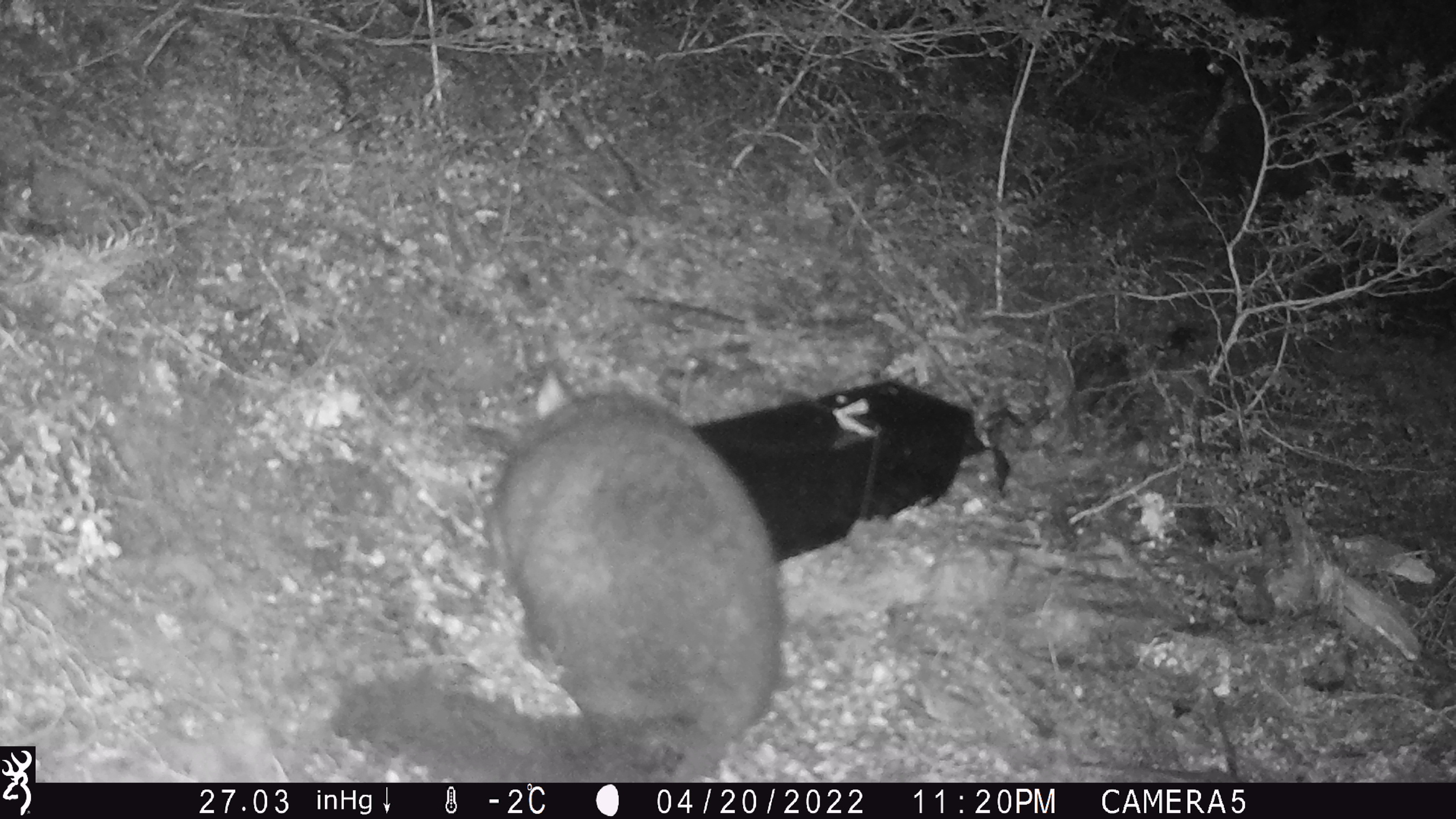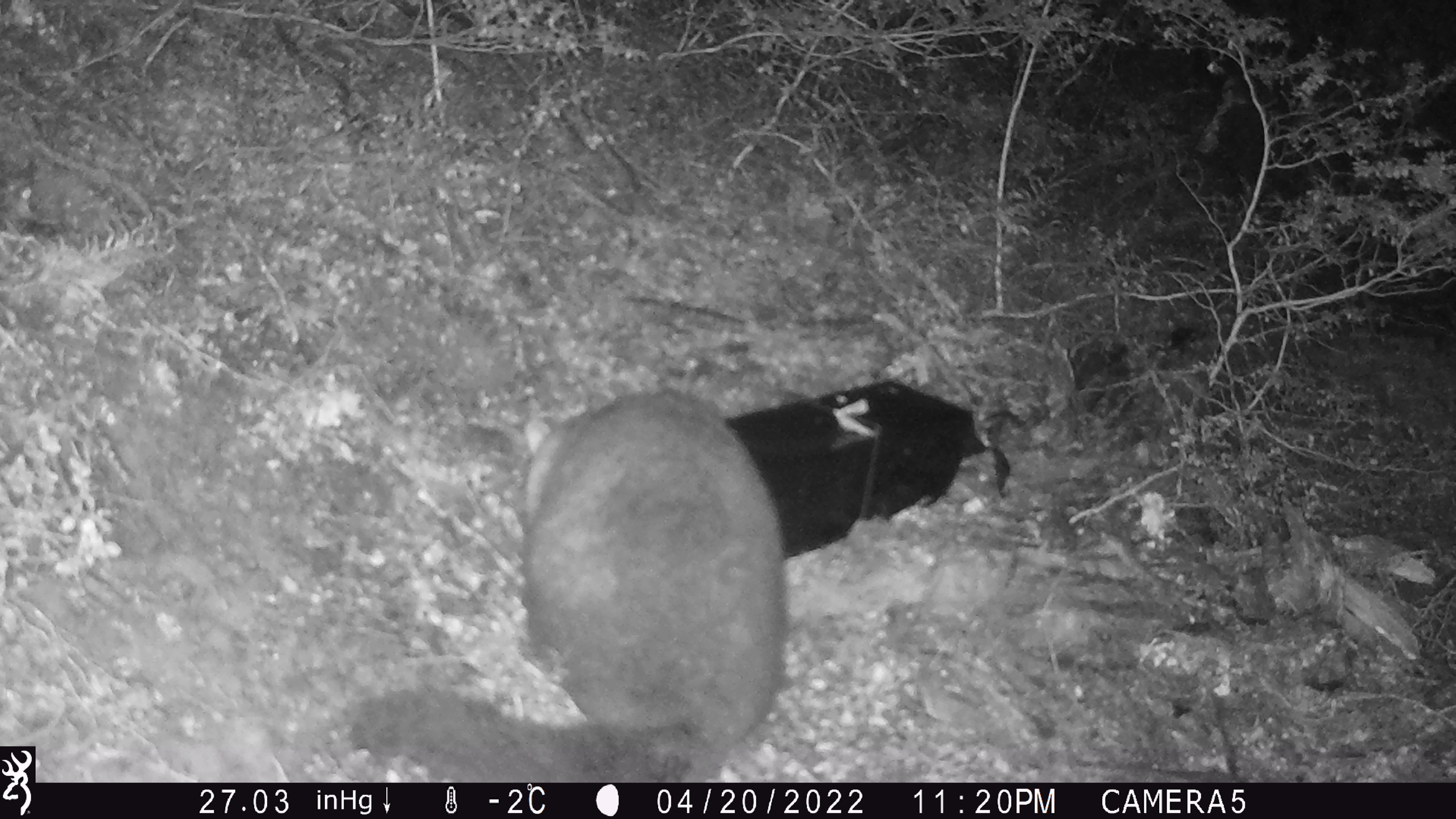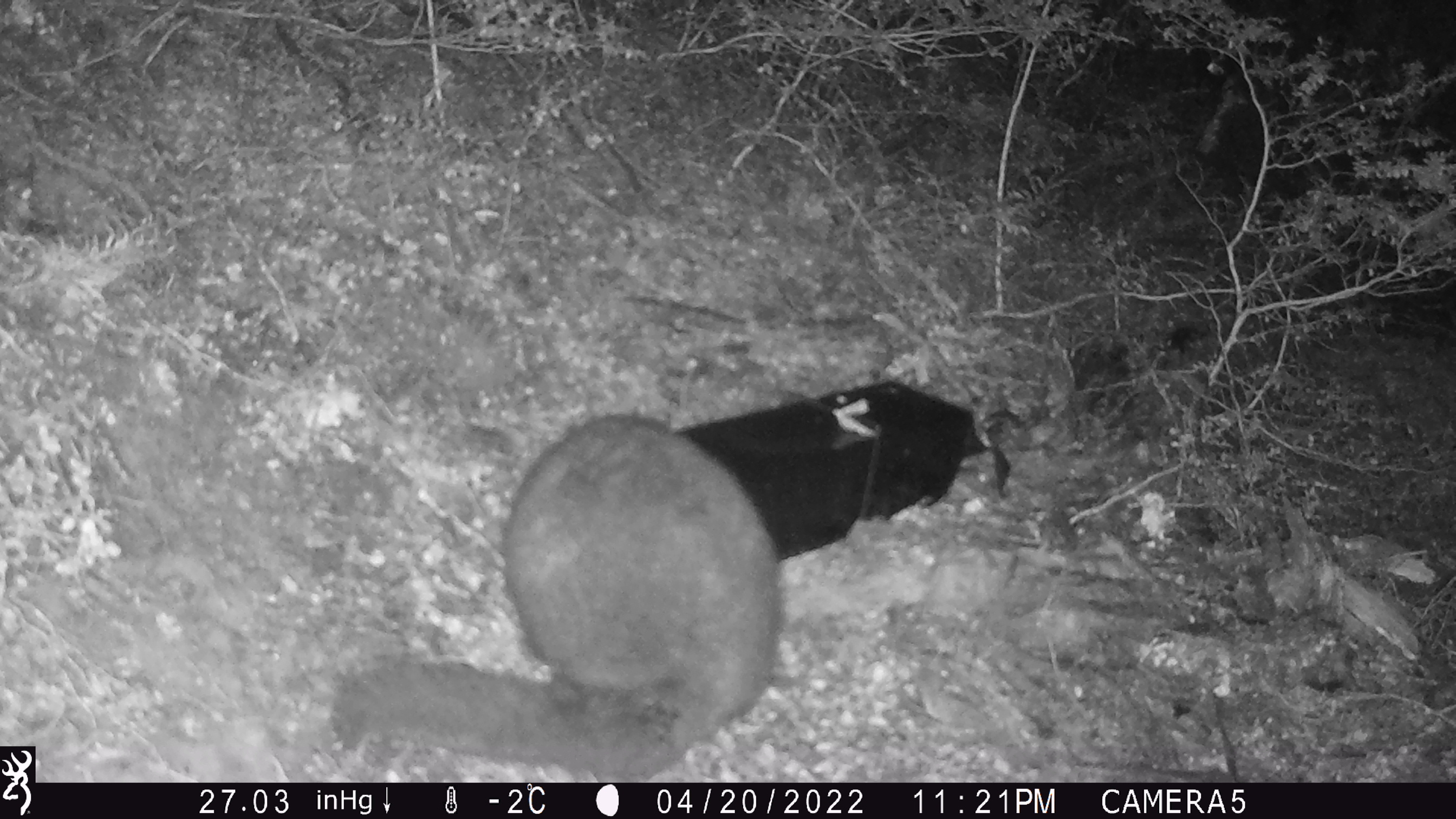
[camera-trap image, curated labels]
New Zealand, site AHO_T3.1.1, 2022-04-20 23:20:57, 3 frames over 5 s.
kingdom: Animalia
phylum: Chordata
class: Mammalia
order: Diprotodontia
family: Phalangeridae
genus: Trichosurus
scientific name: Trichosurus vulpecula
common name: common brushtail possum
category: possum